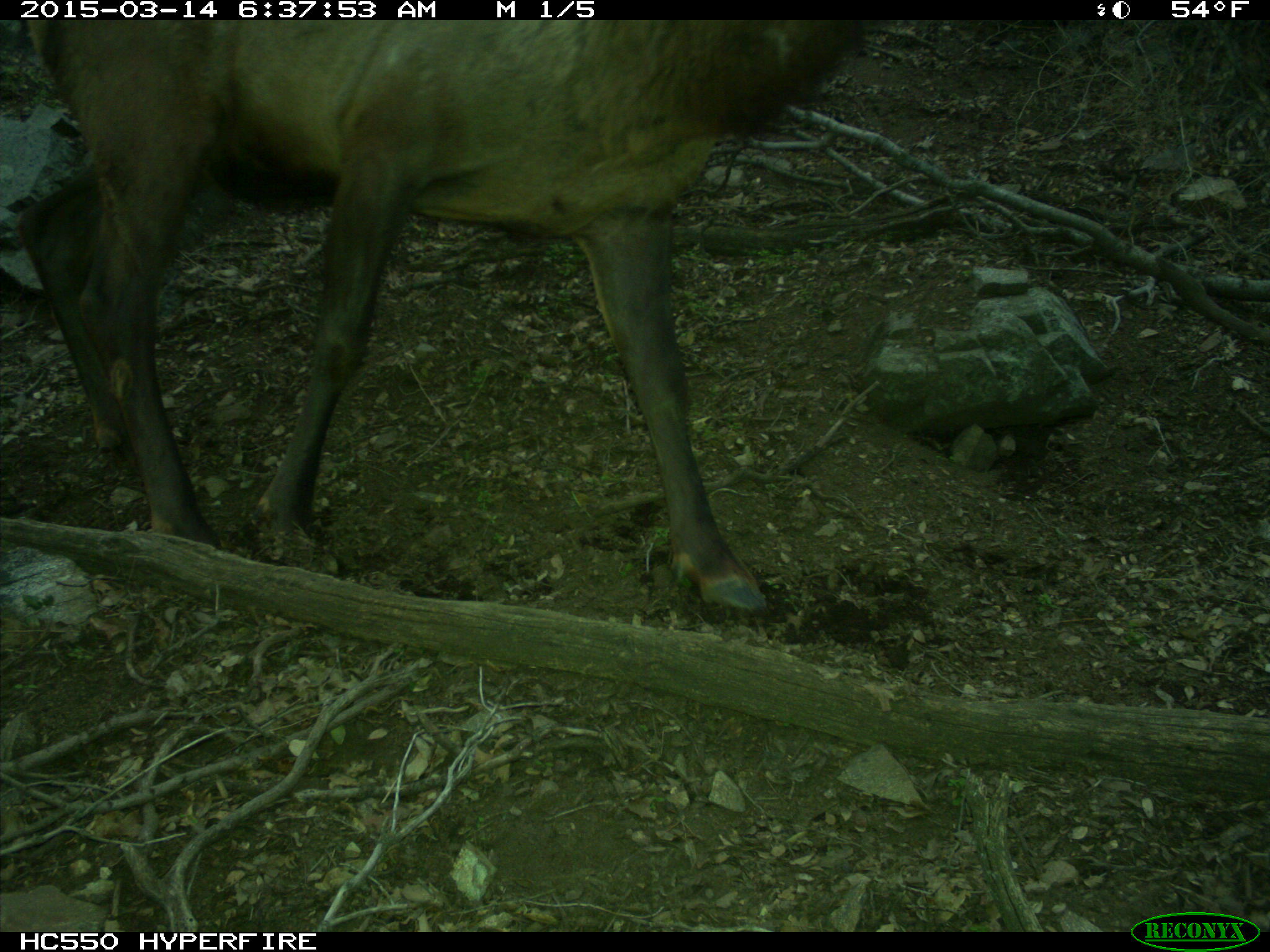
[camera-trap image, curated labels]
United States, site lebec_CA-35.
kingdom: Animalia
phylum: Chordata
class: Mammalia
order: Artiodactyla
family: Cervidae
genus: Cervus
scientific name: Cervus canadensis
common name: elk